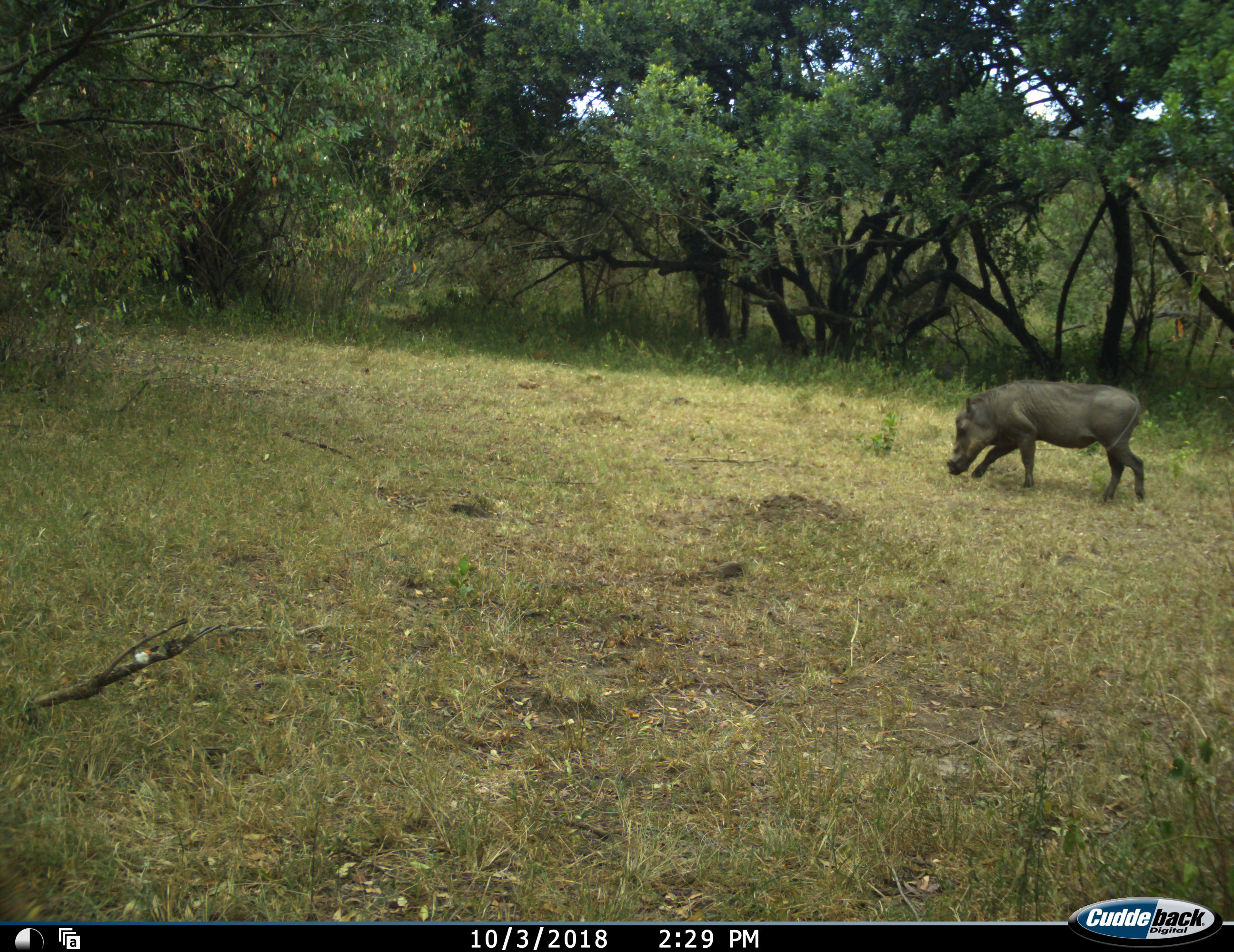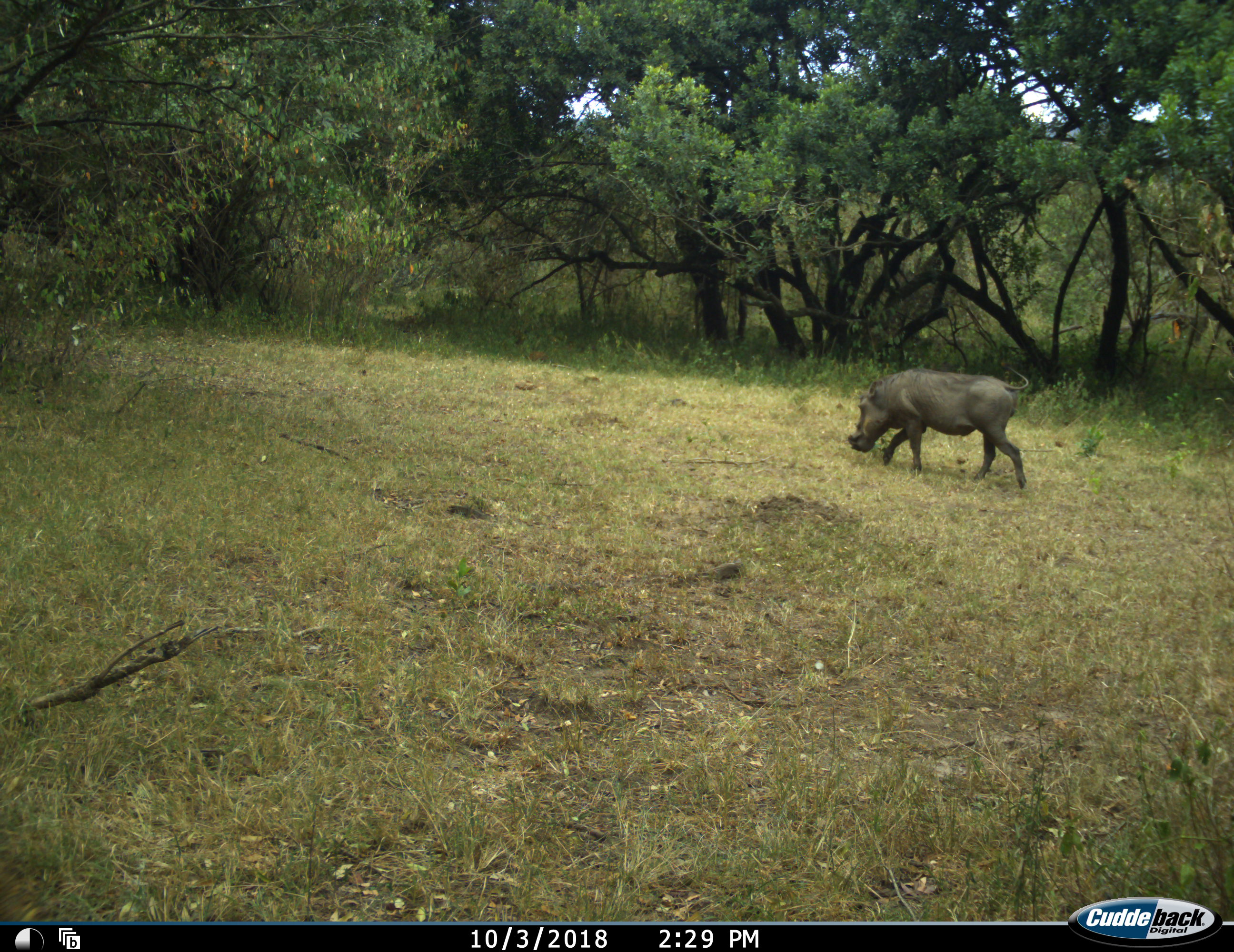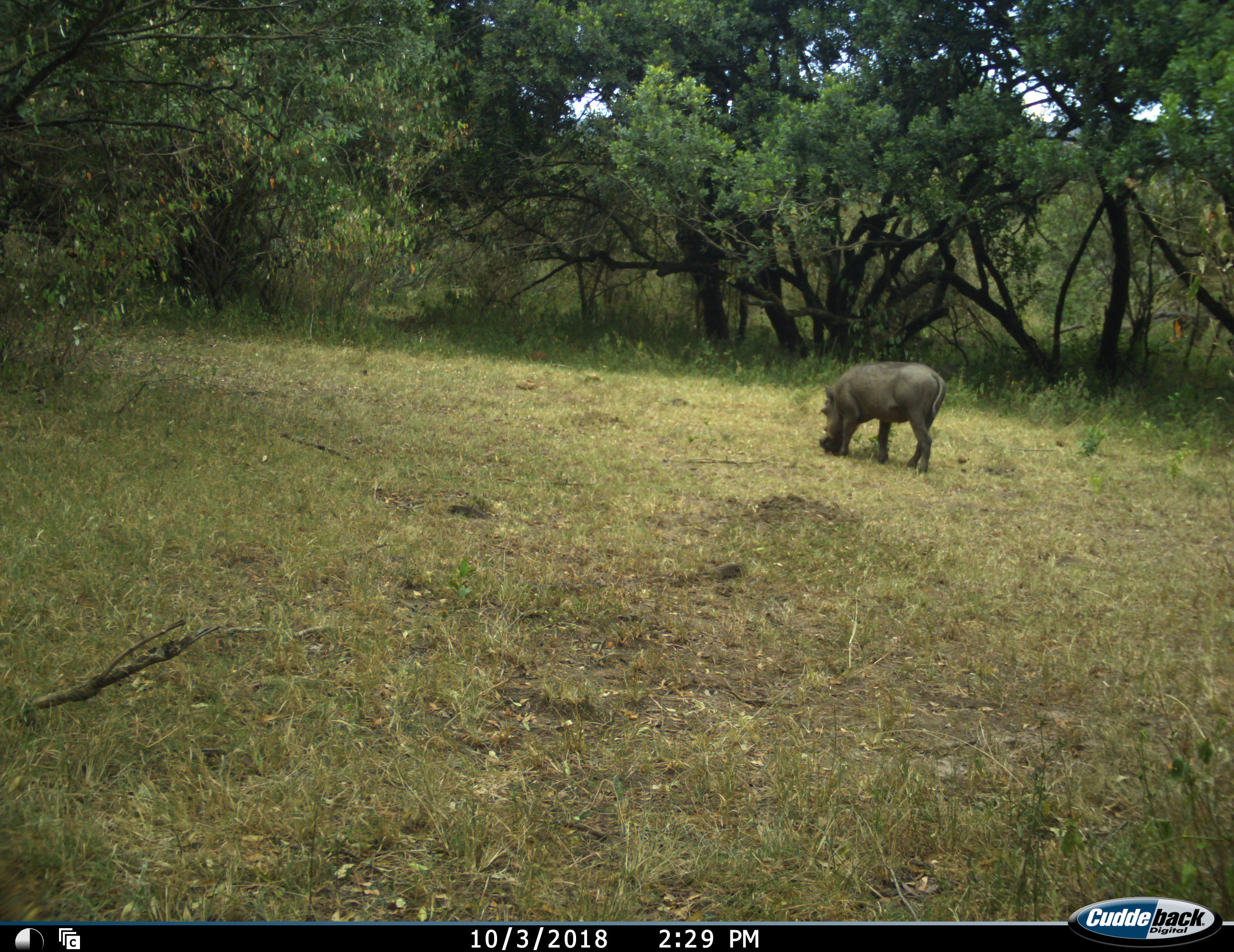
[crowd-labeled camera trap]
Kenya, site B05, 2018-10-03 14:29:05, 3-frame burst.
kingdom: Animalia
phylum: Chordata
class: Mammalia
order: Artiodactyla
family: Suidae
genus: Phacochoerus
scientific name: Phacochoerus africanus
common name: warthog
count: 1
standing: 0%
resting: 0%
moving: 90%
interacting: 0%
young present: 0%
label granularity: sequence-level